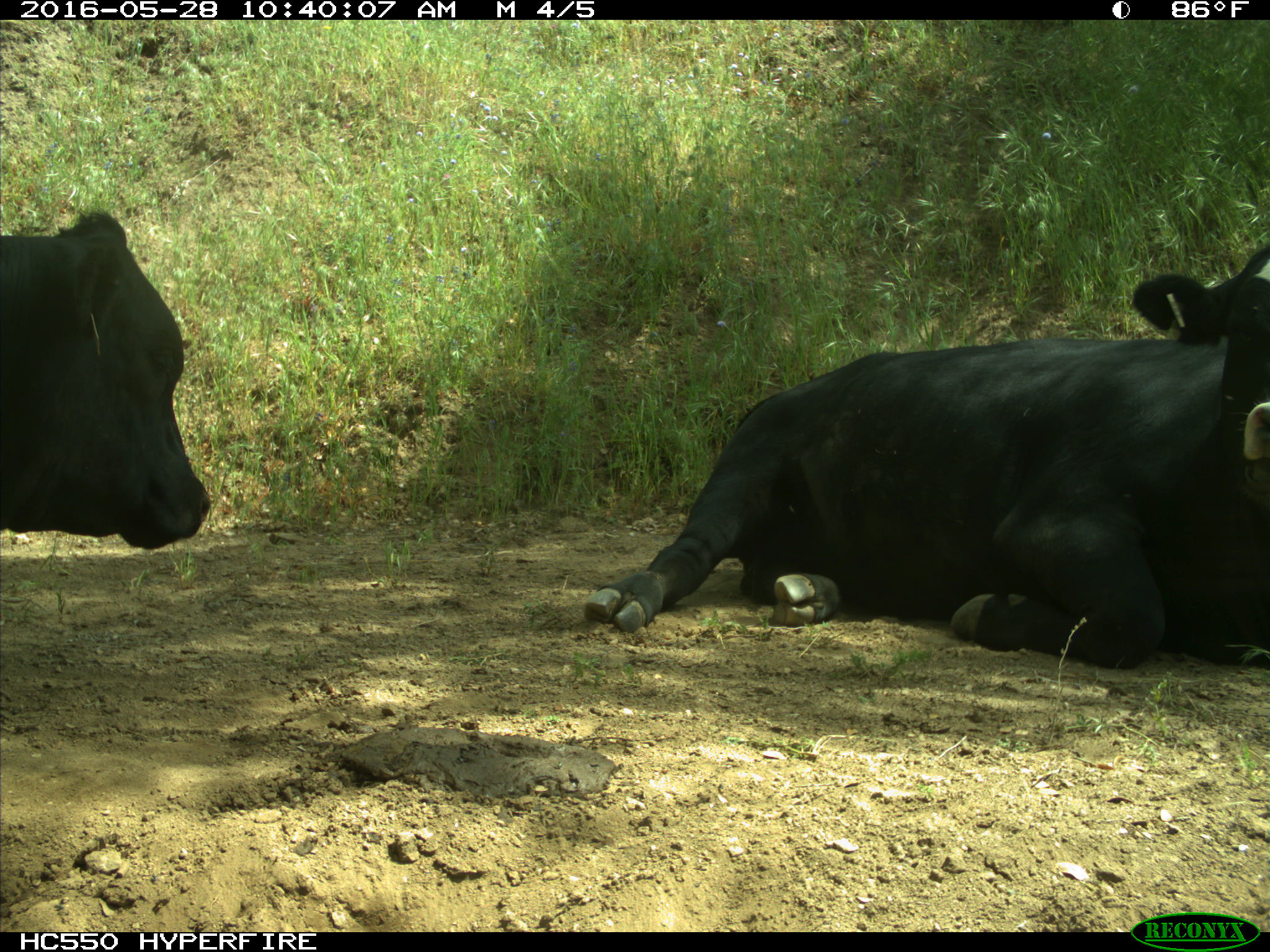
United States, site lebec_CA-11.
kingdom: Animalia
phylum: Chordata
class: Mammalia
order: Artiodactyla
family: Bovidae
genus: Bos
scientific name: Bos taurus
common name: domestic cow